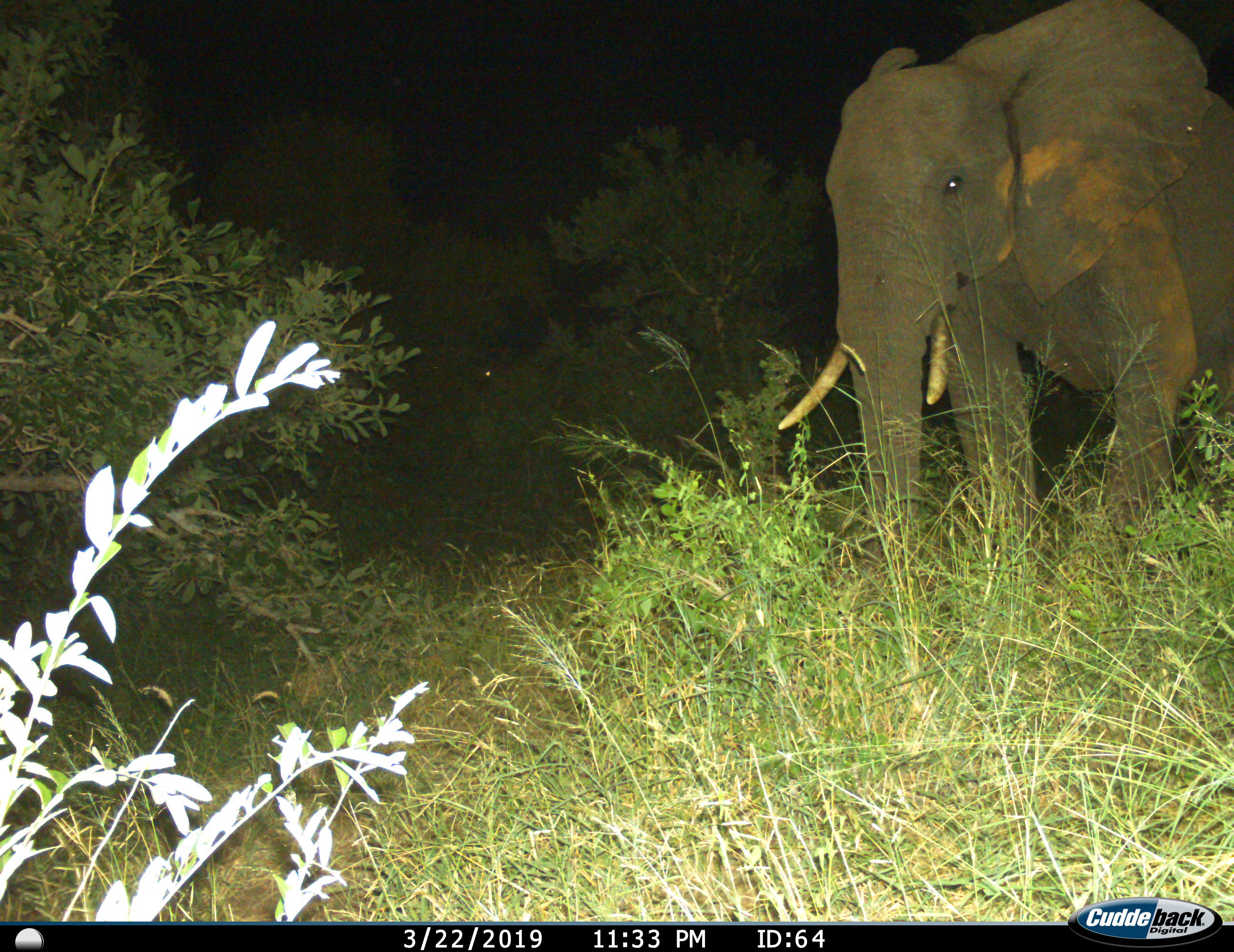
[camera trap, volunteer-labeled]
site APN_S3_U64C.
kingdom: Animalia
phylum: Chordata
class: Mammalia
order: Proboscidea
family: Elephantidae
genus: Loxodonta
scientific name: Loxodonta africana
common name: african bush elephant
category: elephant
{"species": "elephant (african bush elephant) (Loxodonta africana)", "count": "1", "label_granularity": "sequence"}